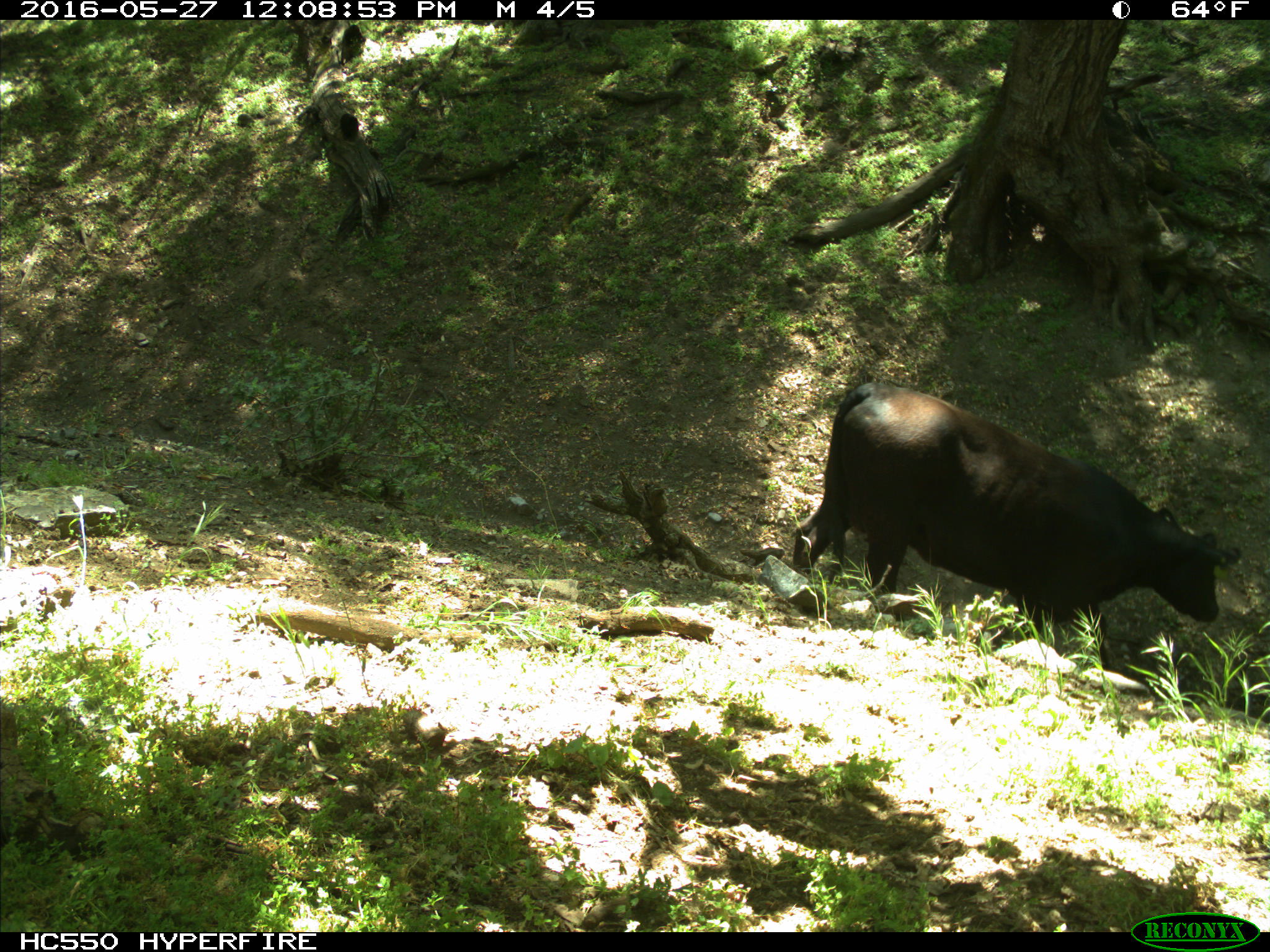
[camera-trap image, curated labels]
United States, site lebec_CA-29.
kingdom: Animalia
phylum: Chordata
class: Mammalia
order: Artiodactyla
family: Bovidae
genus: Bos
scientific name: Bos taurus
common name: domestic cow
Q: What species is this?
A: Bos taurus (domestic cow).